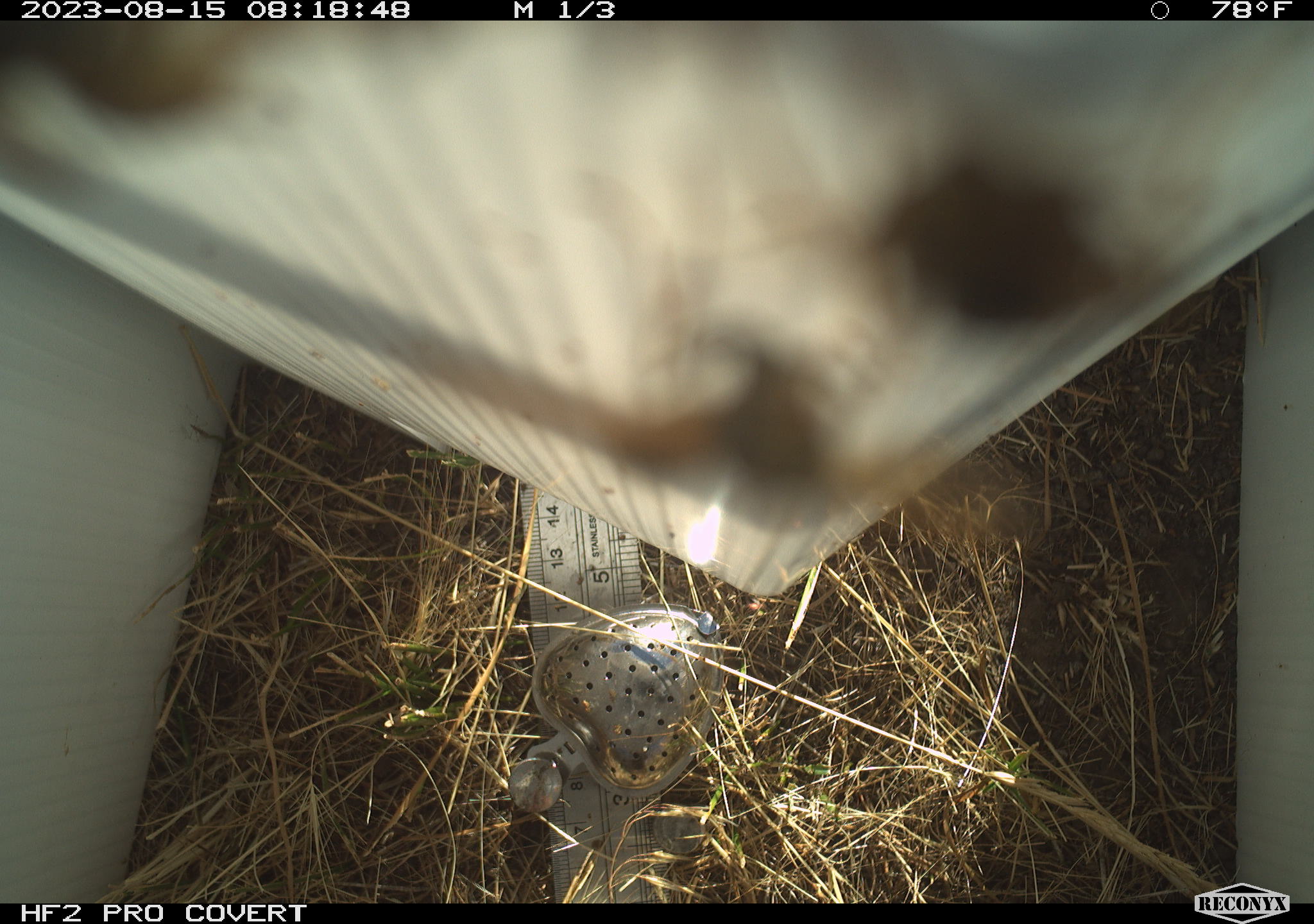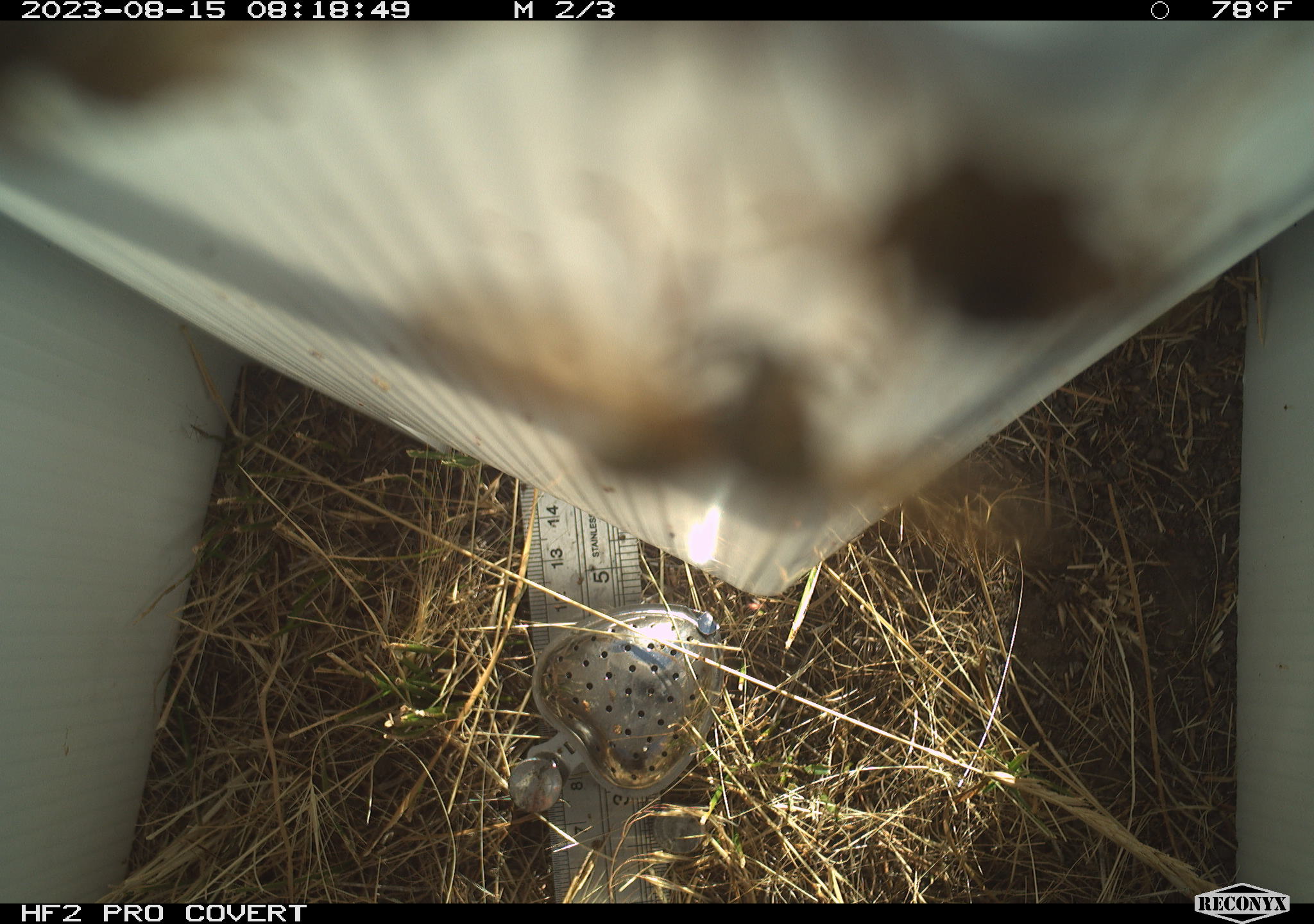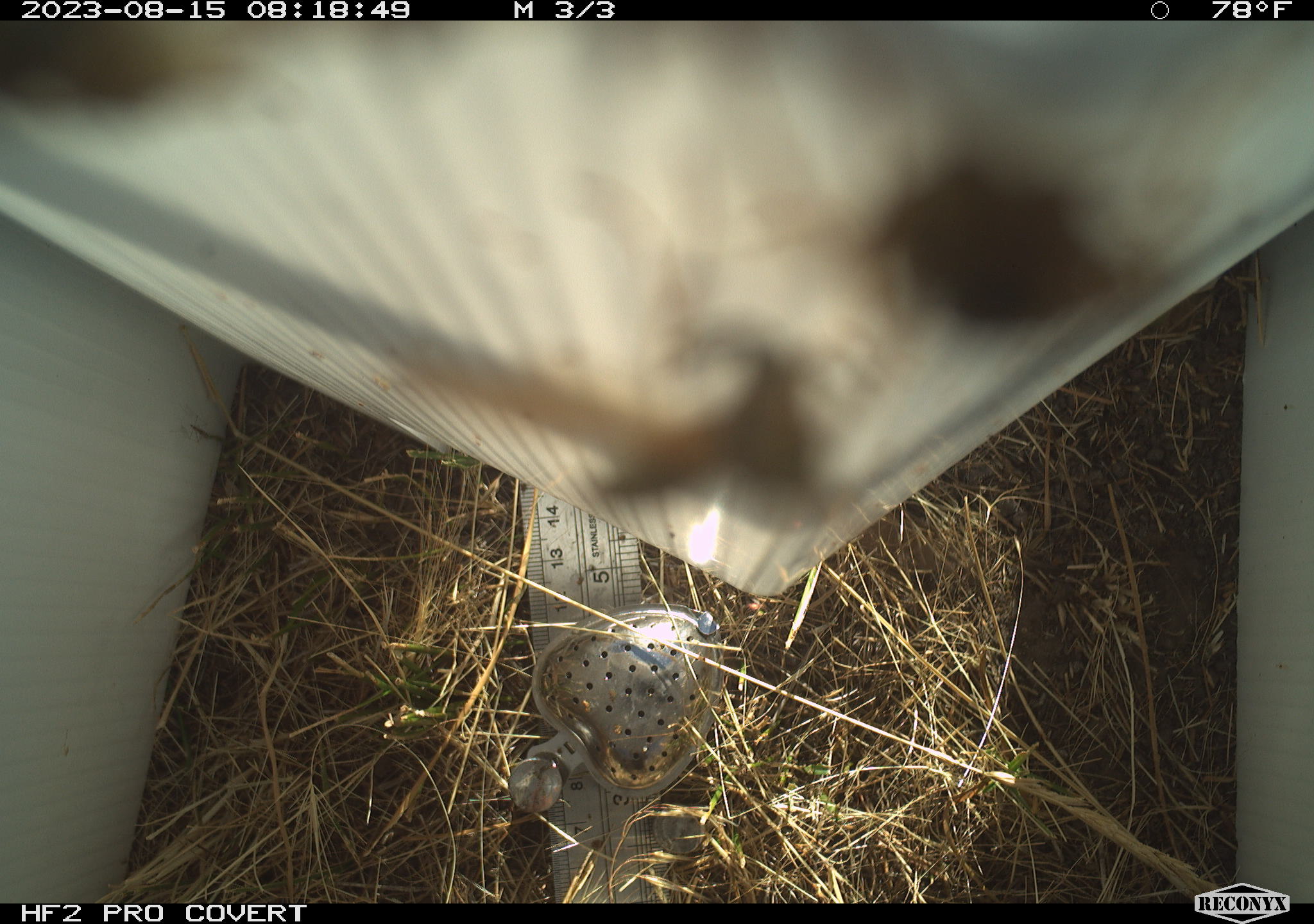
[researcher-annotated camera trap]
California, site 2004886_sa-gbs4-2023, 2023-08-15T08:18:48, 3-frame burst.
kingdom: Animalia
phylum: Arthropoda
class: Insecta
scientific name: Insecta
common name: insect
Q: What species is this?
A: Insect (Insecta).